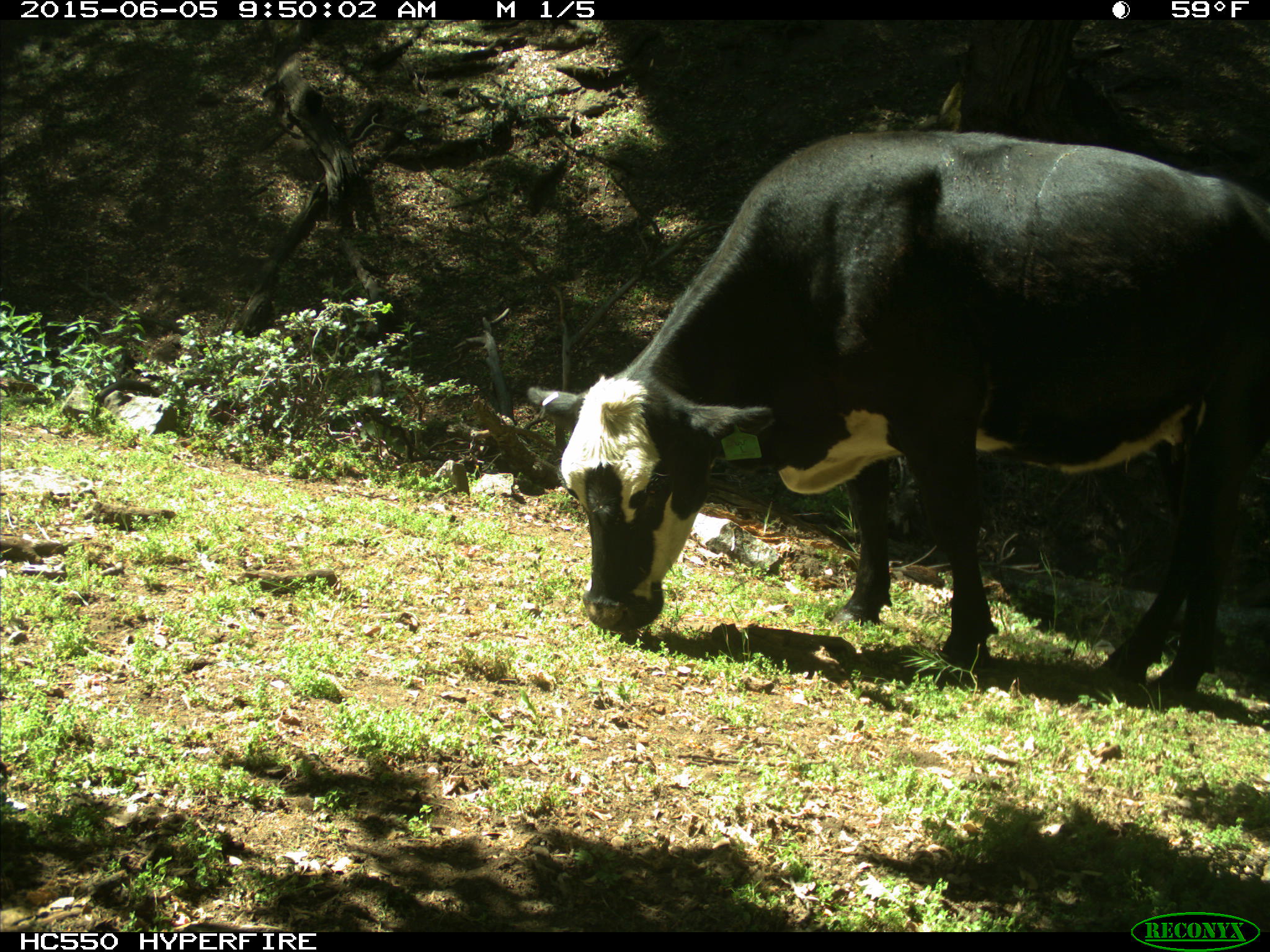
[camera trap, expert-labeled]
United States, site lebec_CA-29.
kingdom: Animalia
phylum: Chordata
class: Mammalia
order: Artiodactyla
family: Bovidae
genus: Bos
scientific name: Bos taurus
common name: domestic cow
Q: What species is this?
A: Bos taurus (domestic cow).